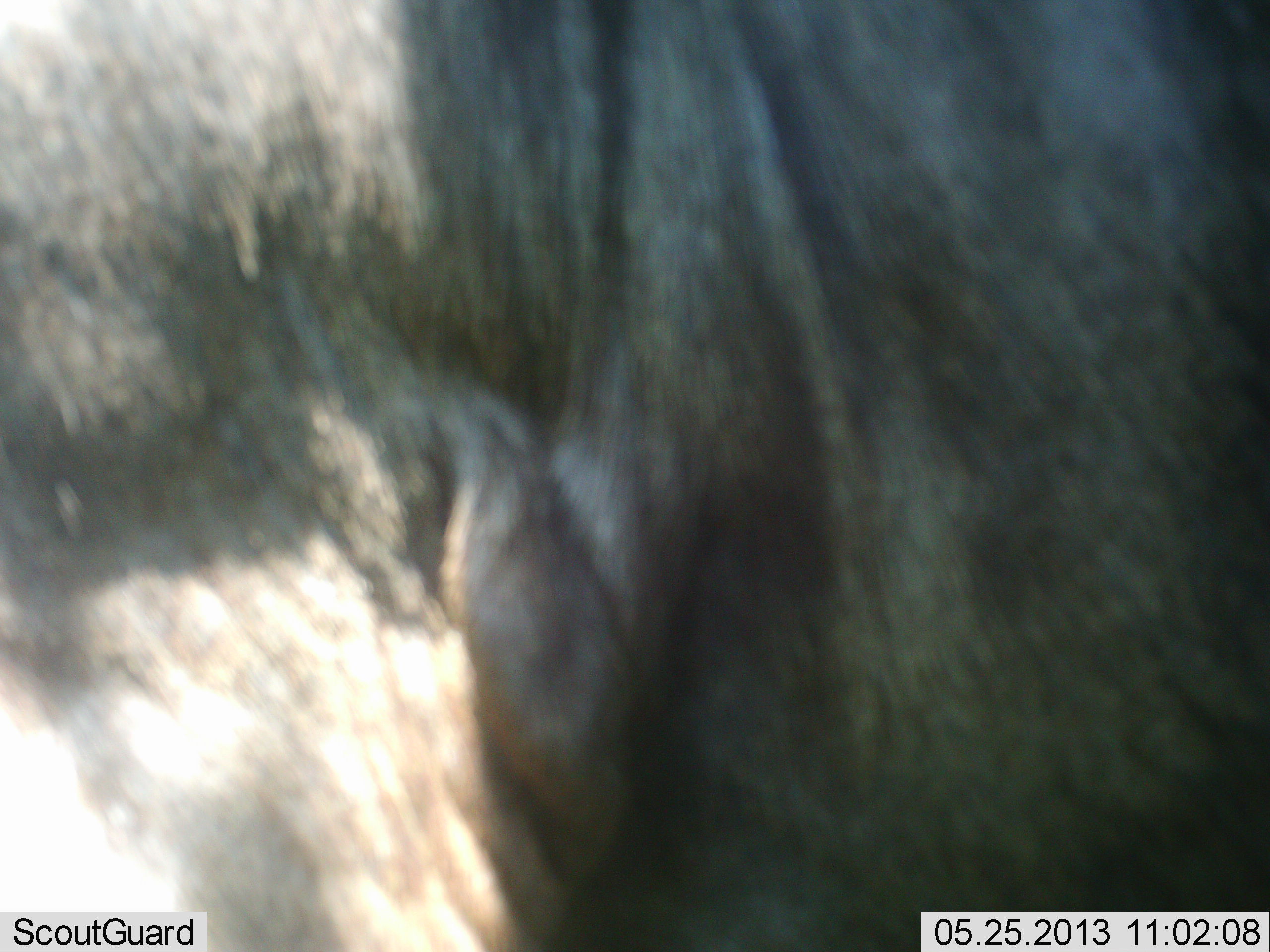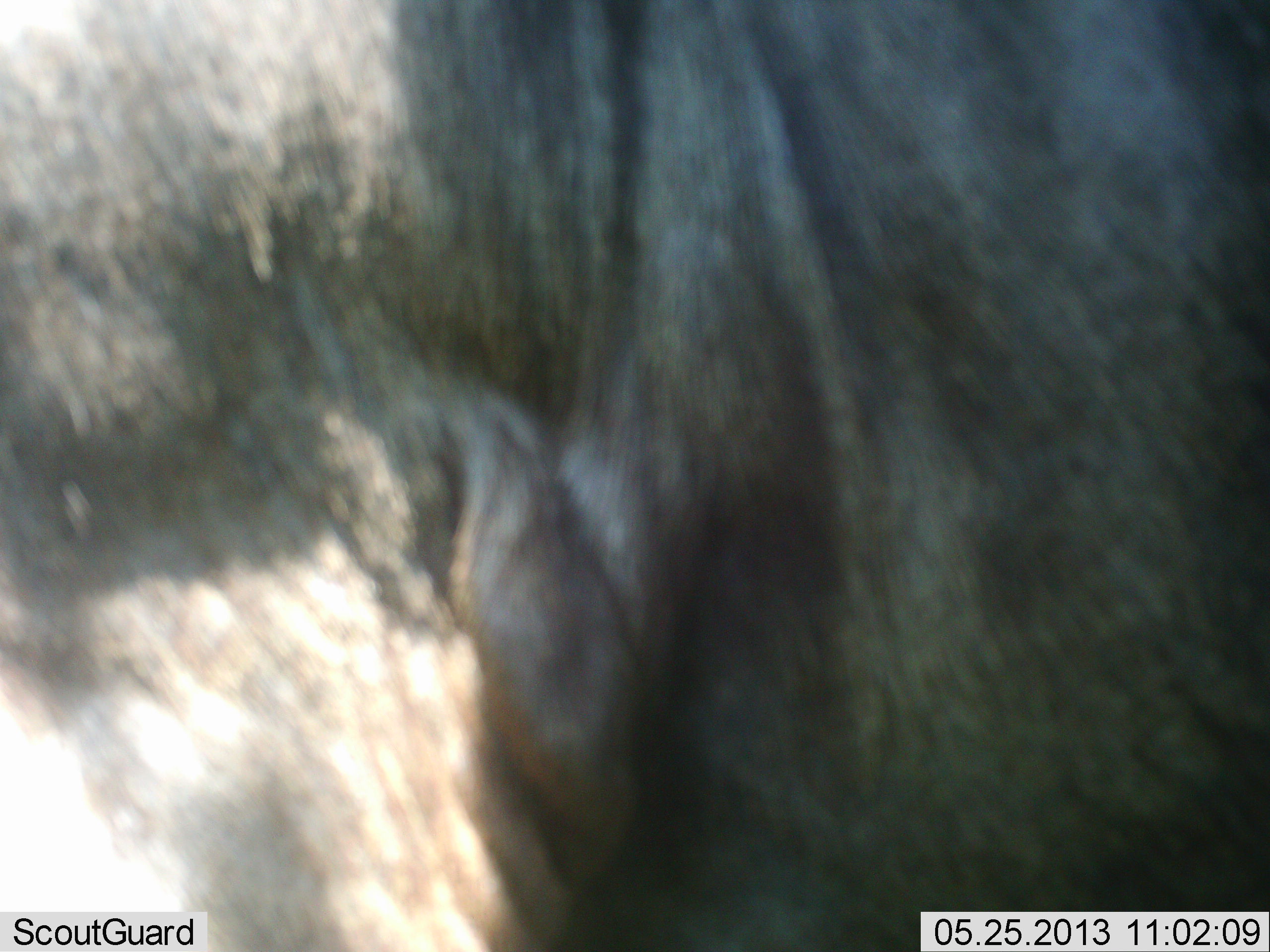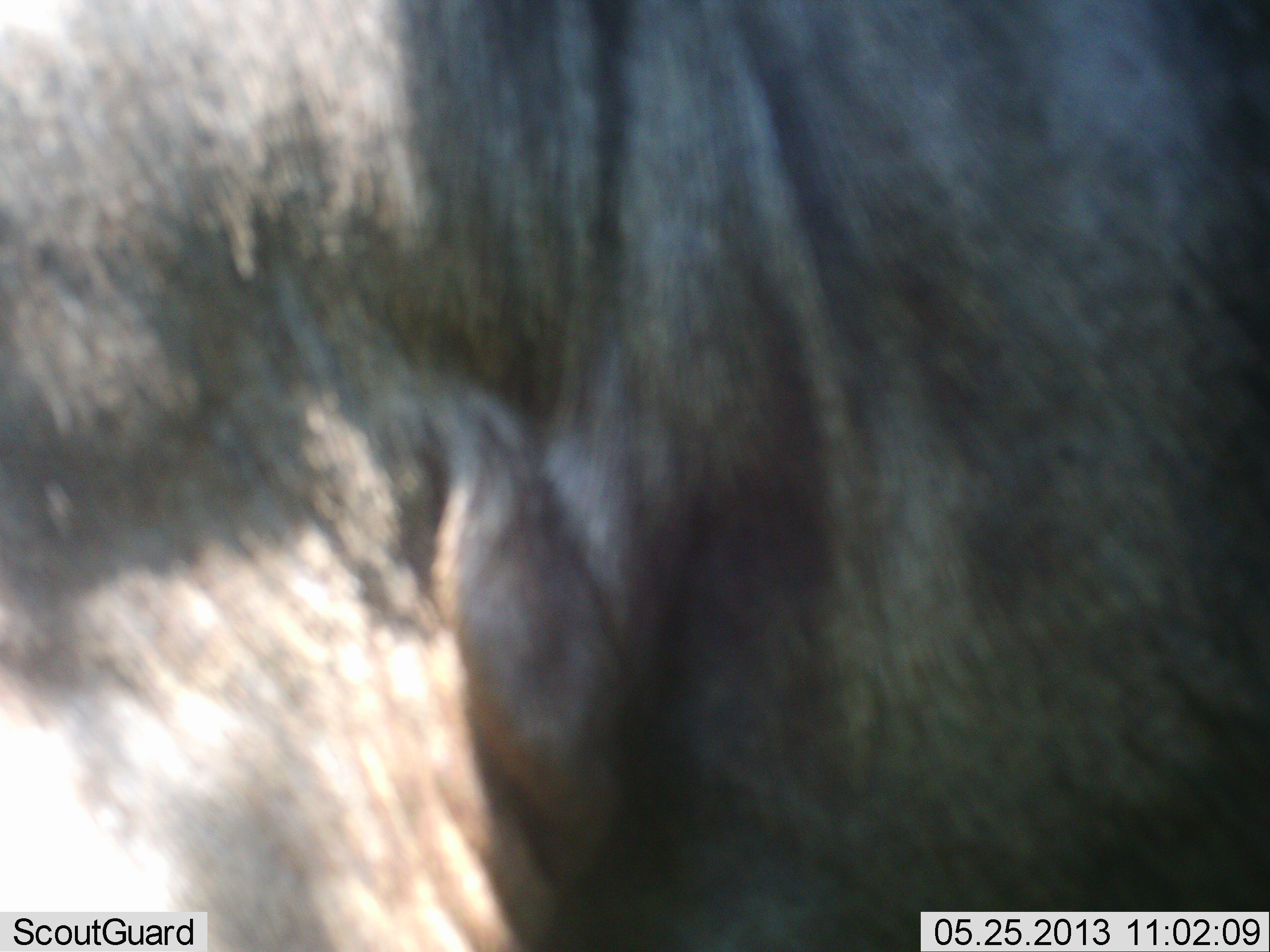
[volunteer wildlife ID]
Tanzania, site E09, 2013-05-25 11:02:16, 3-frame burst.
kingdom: Animalia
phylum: Chordata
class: Mammalia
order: Artiodactyla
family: Bovidae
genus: Connochaetes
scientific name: Connochaetes taurinus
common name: blue wildebeest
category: wildebeest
Wildebeest (blue wildebeest) (Connochaetes taurinus), count 1. Behavior (volunteer vote fractions): standing 100%, resting 0%, moving 0%, interacting 0%. Young present (vote fraction): 0%. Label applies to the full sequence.